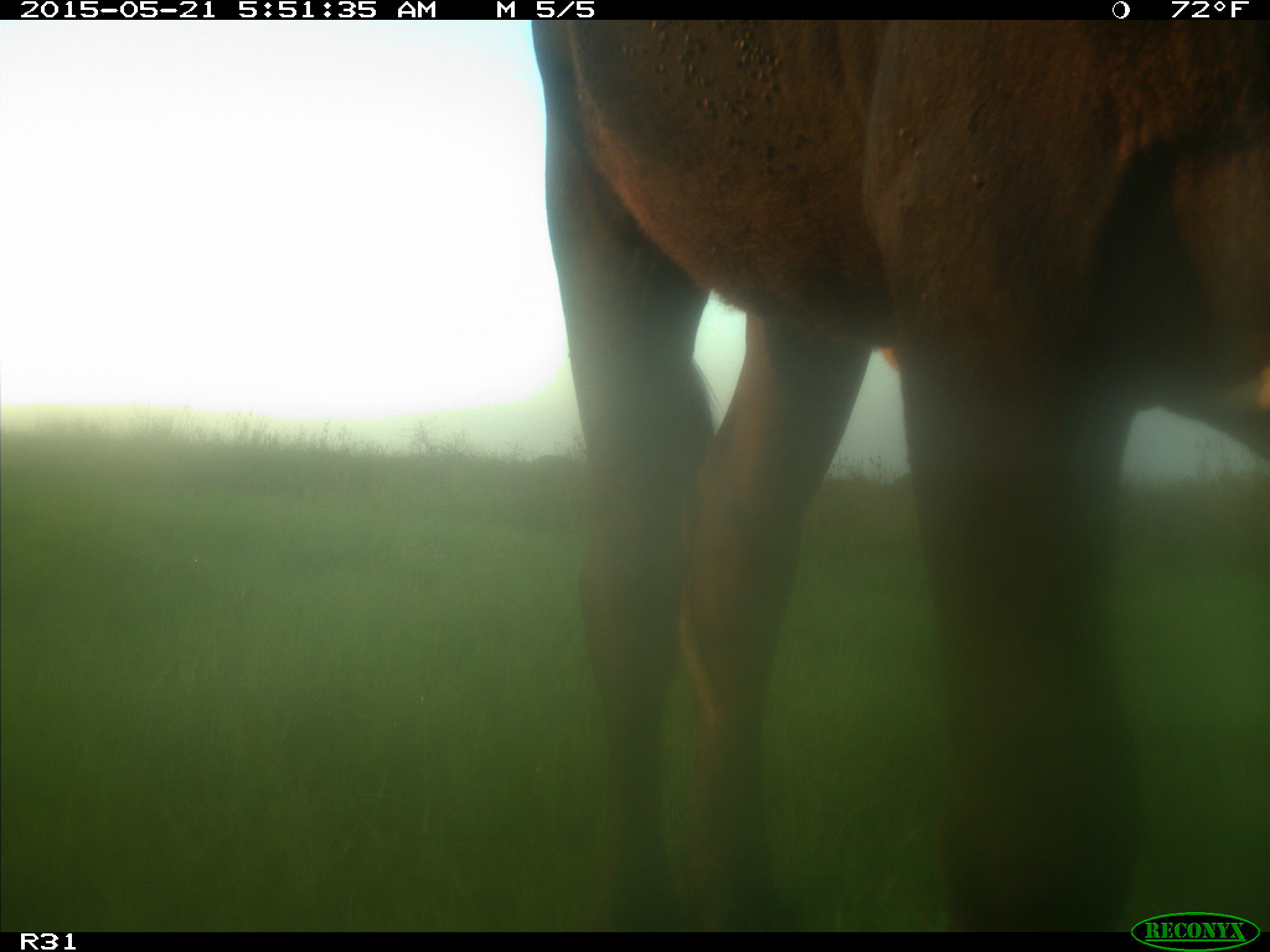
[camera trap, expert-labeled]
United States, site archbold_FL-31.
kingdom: Animalia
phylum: Chordata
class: Mammalia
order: Artiodactyla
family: Bovidae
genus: Bos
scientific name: Bos taurus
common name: domestic cow